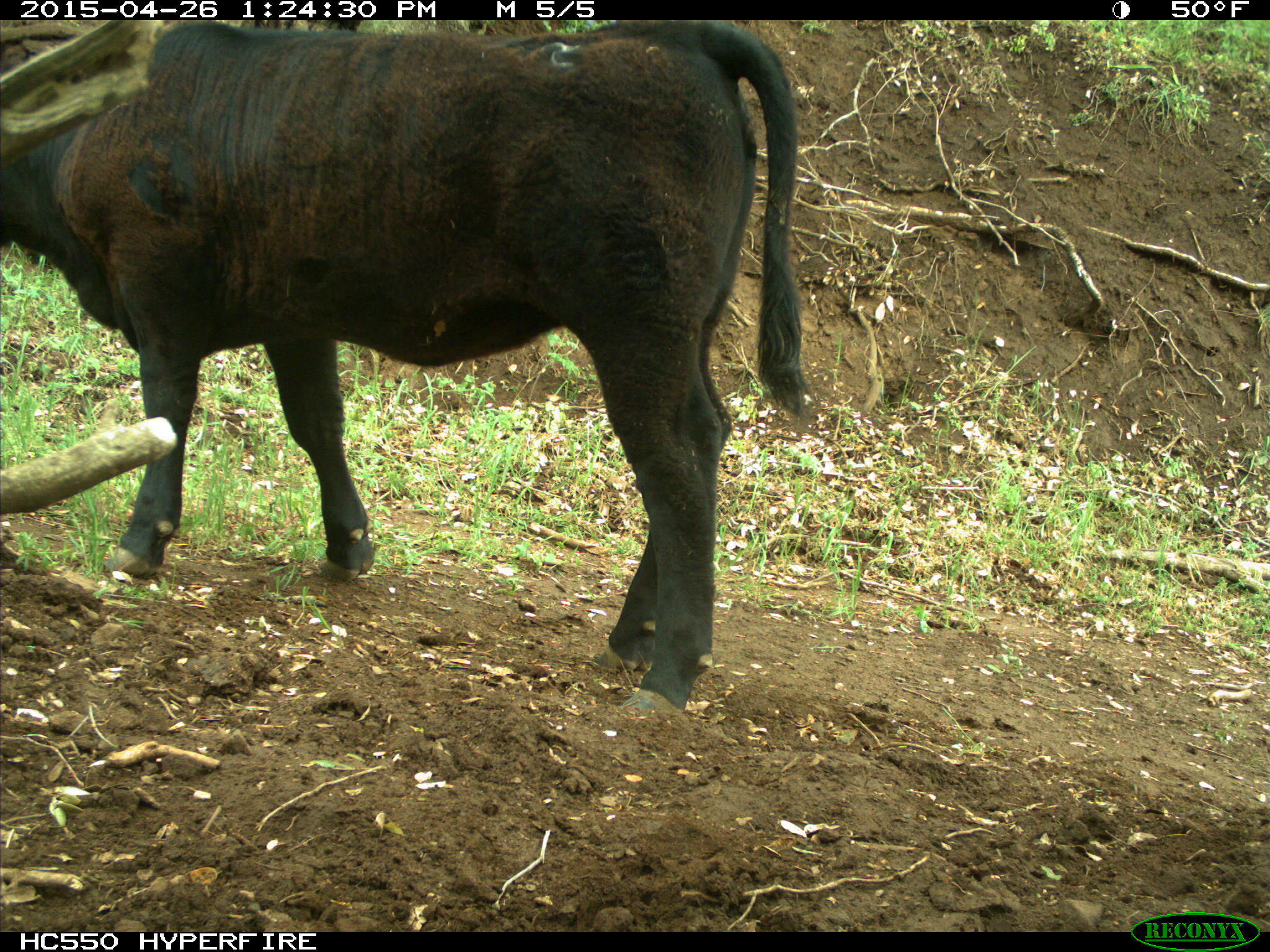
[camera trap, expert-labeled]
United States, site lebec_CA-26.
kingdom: Animalia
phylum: Chordata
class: Mammalia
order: Artiodactyla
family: Bovidae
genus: Bos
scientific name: Bos taurus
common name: domestic cow